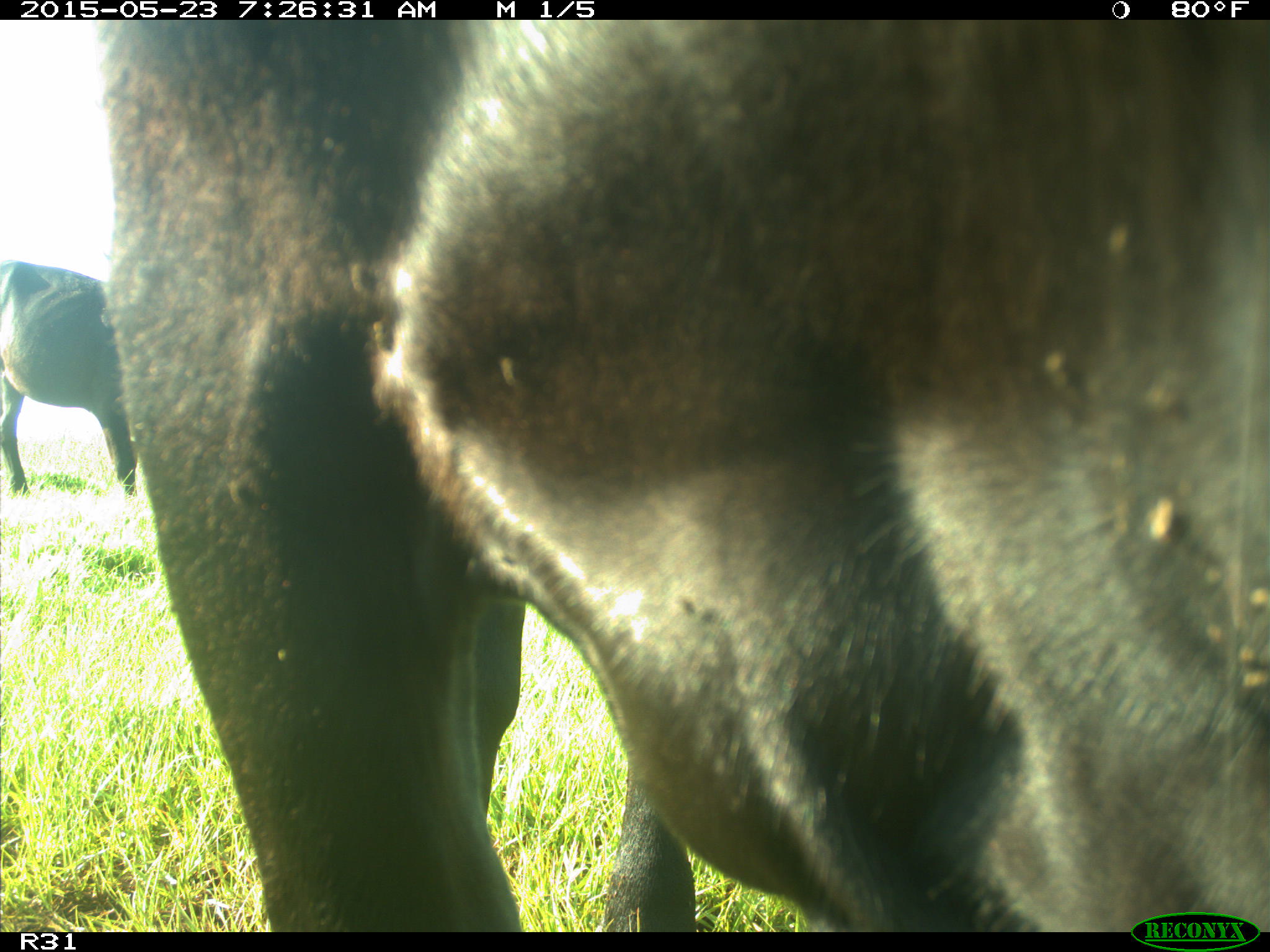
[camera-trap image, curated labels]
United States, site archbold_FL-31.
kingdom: Animalia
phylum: Chordata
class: Mammalia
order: Artiodactyla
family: Bovidae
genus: Bos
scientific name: Bos taurus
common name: domestic cow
Bos taurus (domestic cow).